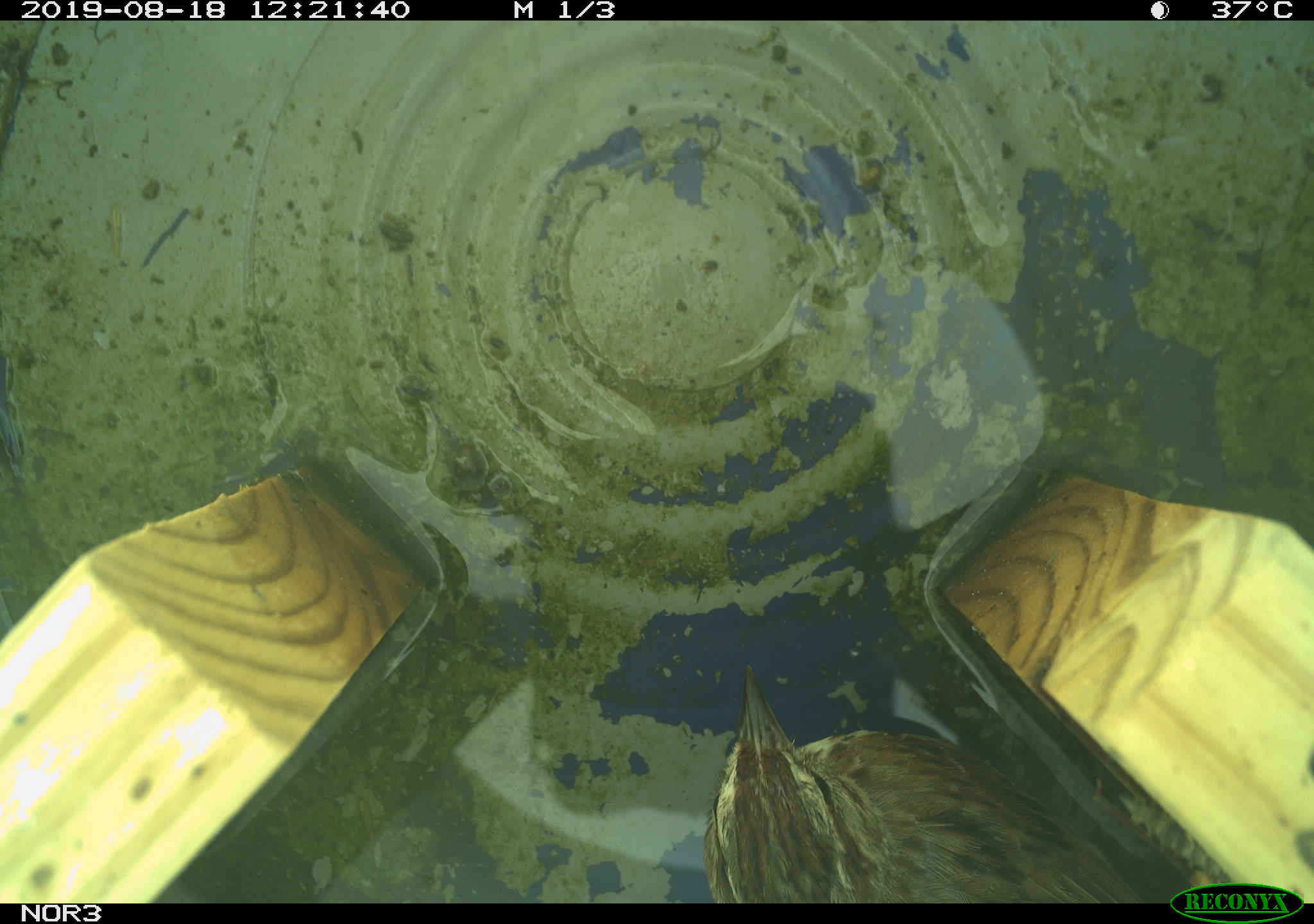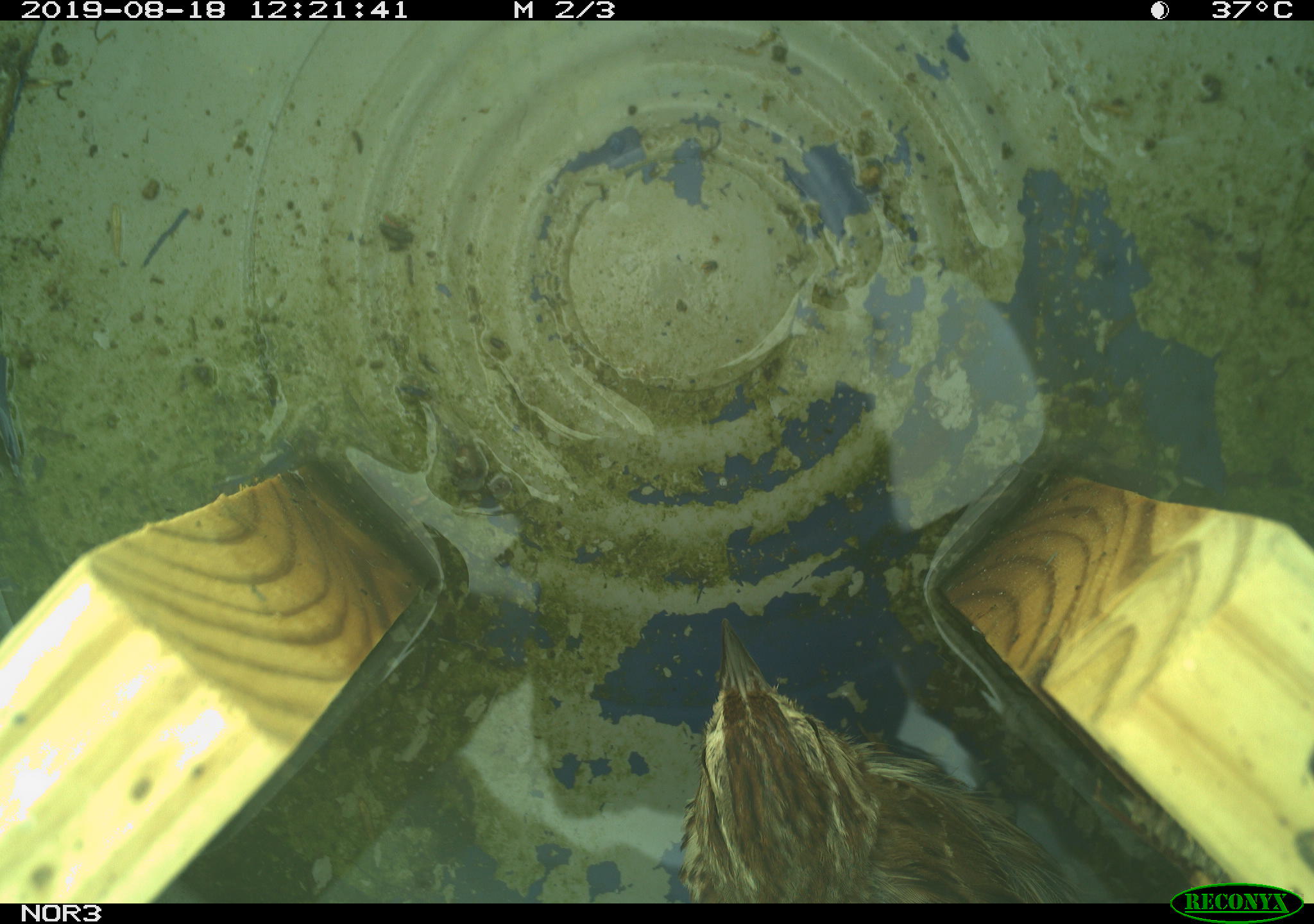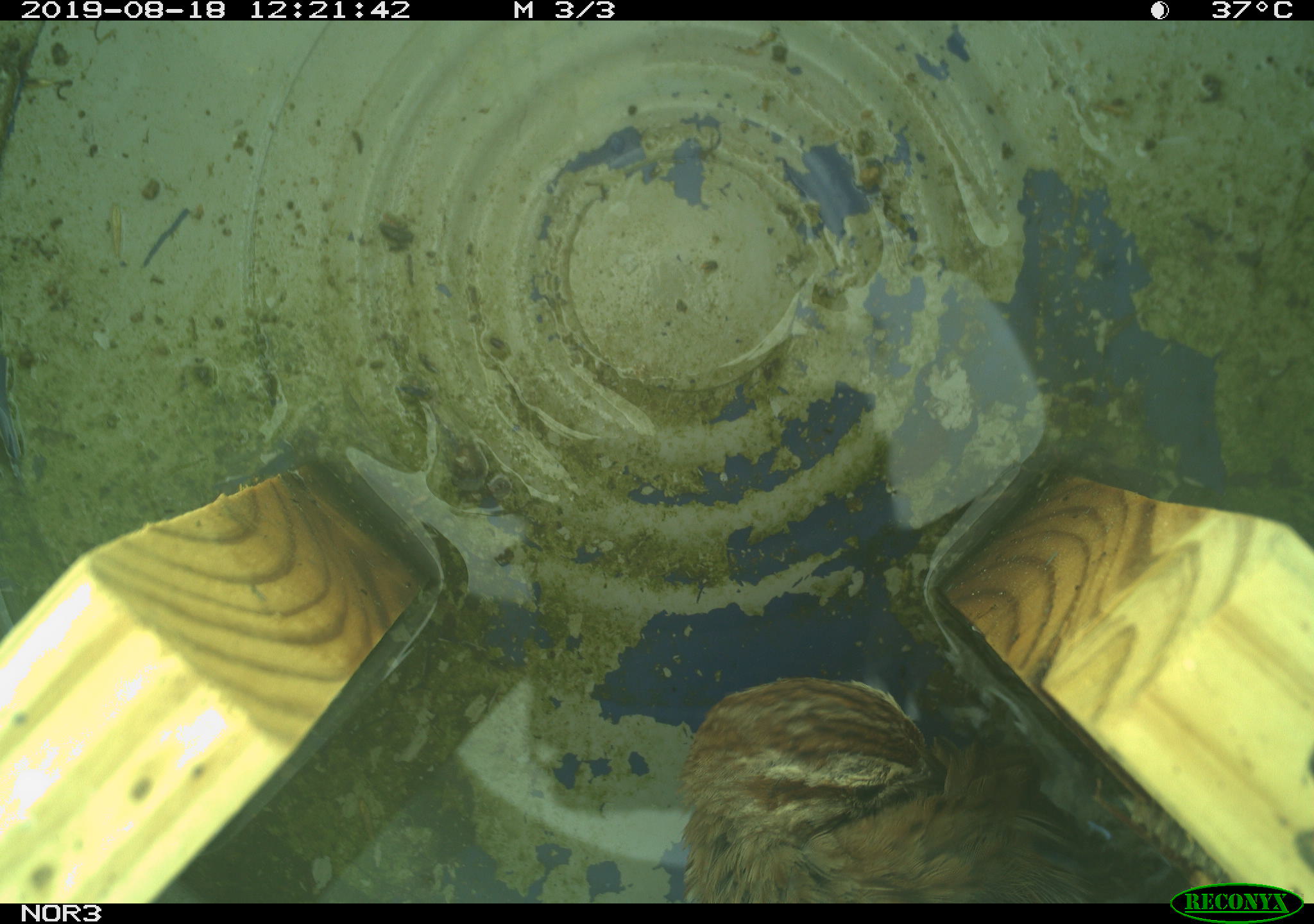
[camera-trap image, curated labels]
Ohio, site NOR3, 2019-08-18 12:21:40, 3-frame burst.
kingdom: Animalia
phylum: Chordata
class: Aves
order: Passeriformes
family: Passerellidae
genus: Melospiza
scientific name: Melospiza melodia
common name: song sparrow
Song sparrow (Melospiza melodia).